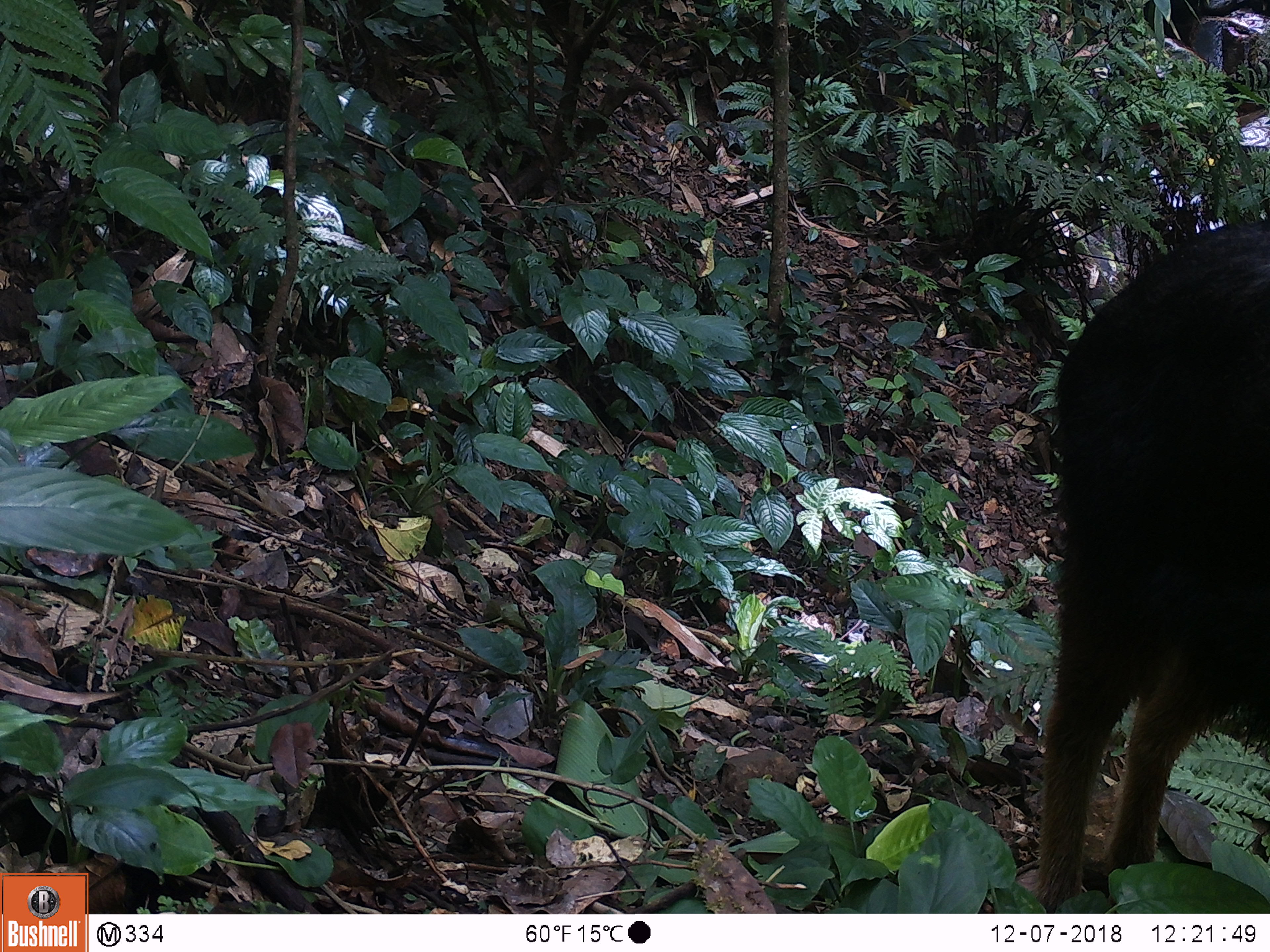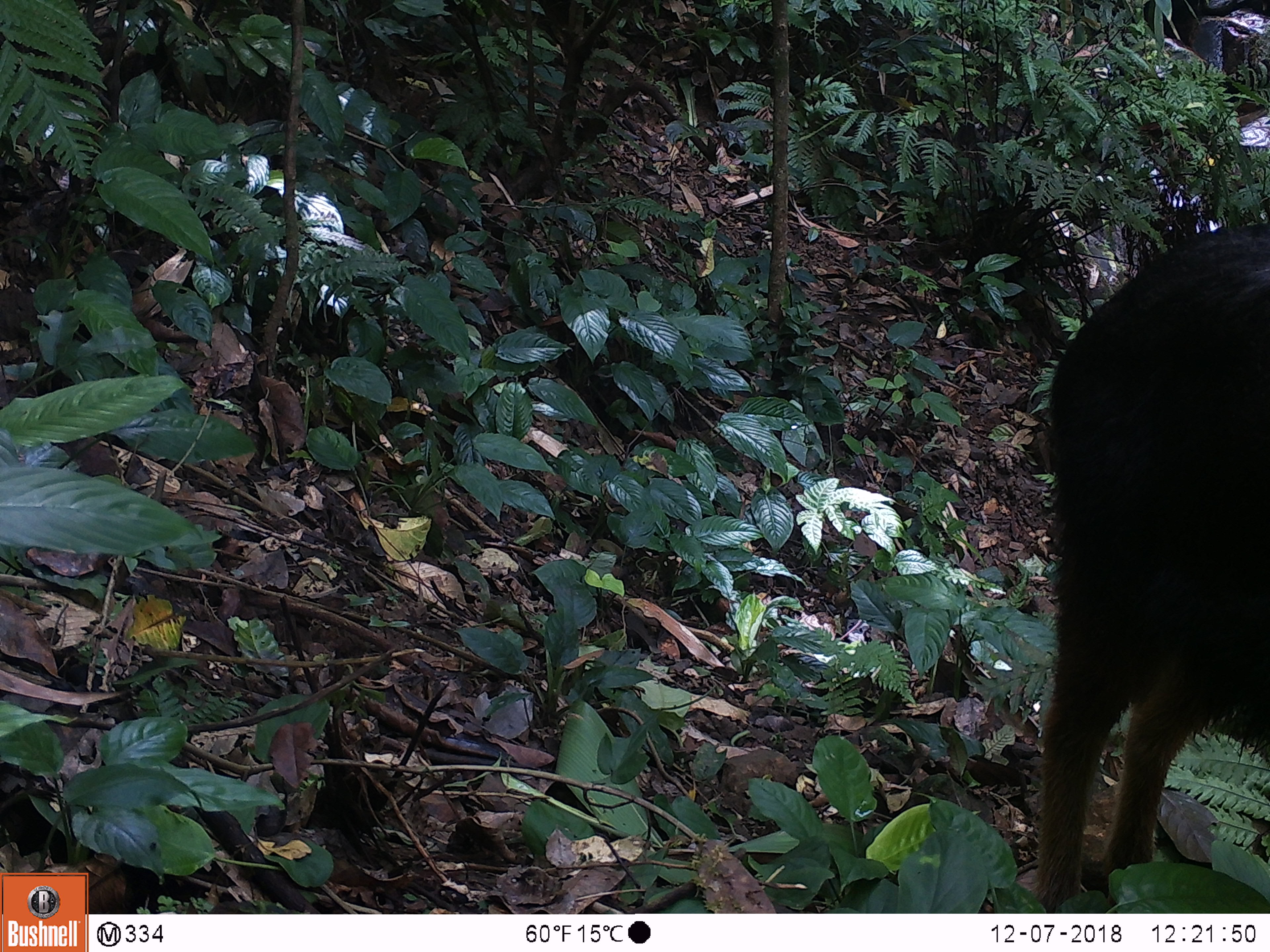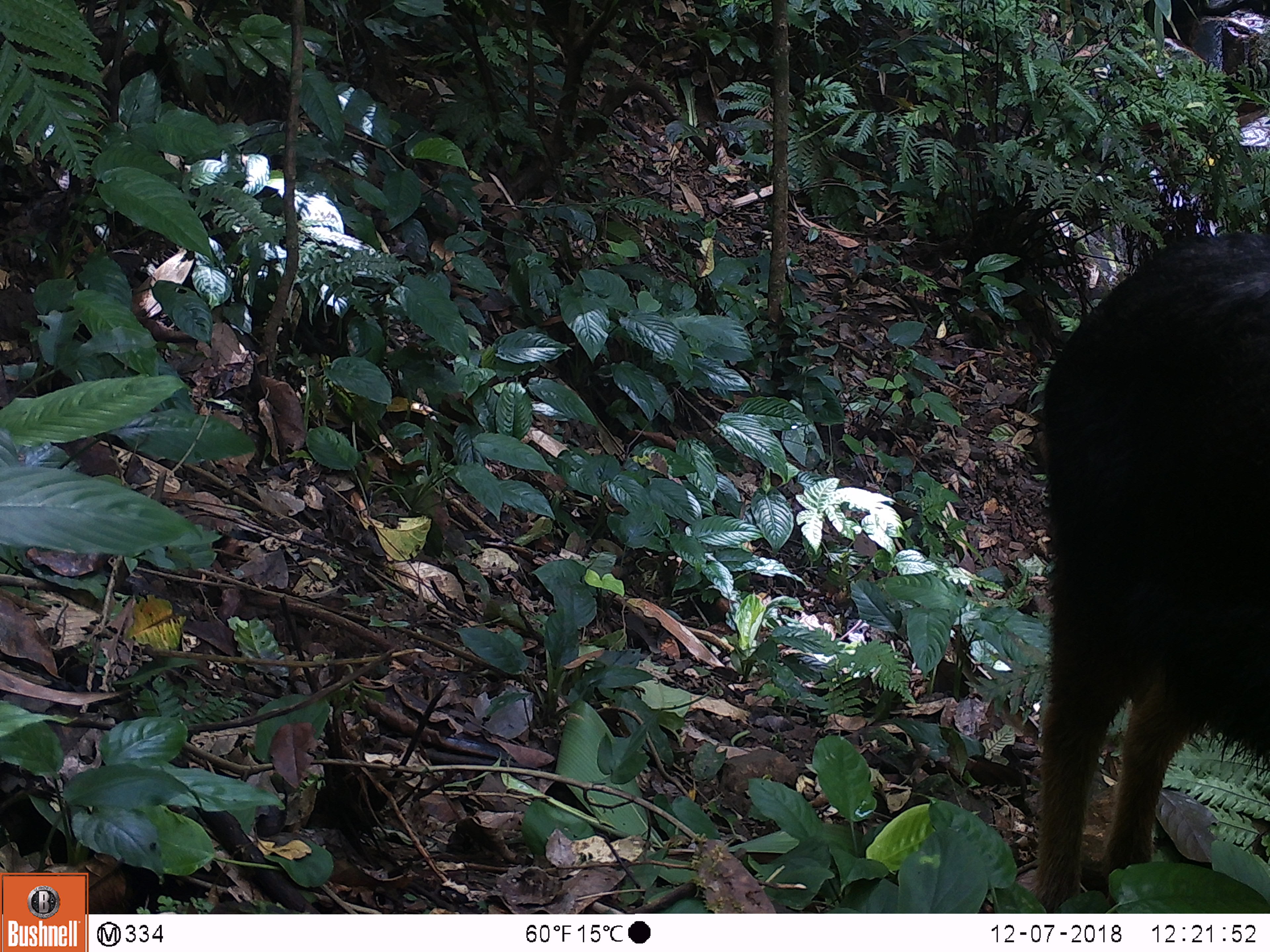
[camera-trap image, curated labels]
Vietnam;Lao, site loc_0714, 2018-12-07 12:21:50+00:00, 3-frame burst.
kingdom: Animalia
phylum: Chordata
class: Mammalia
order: Artiodactyla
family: Bovidae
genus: Capricornis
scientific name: Capricornis sumatraensis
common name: chinese serow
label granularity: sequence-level